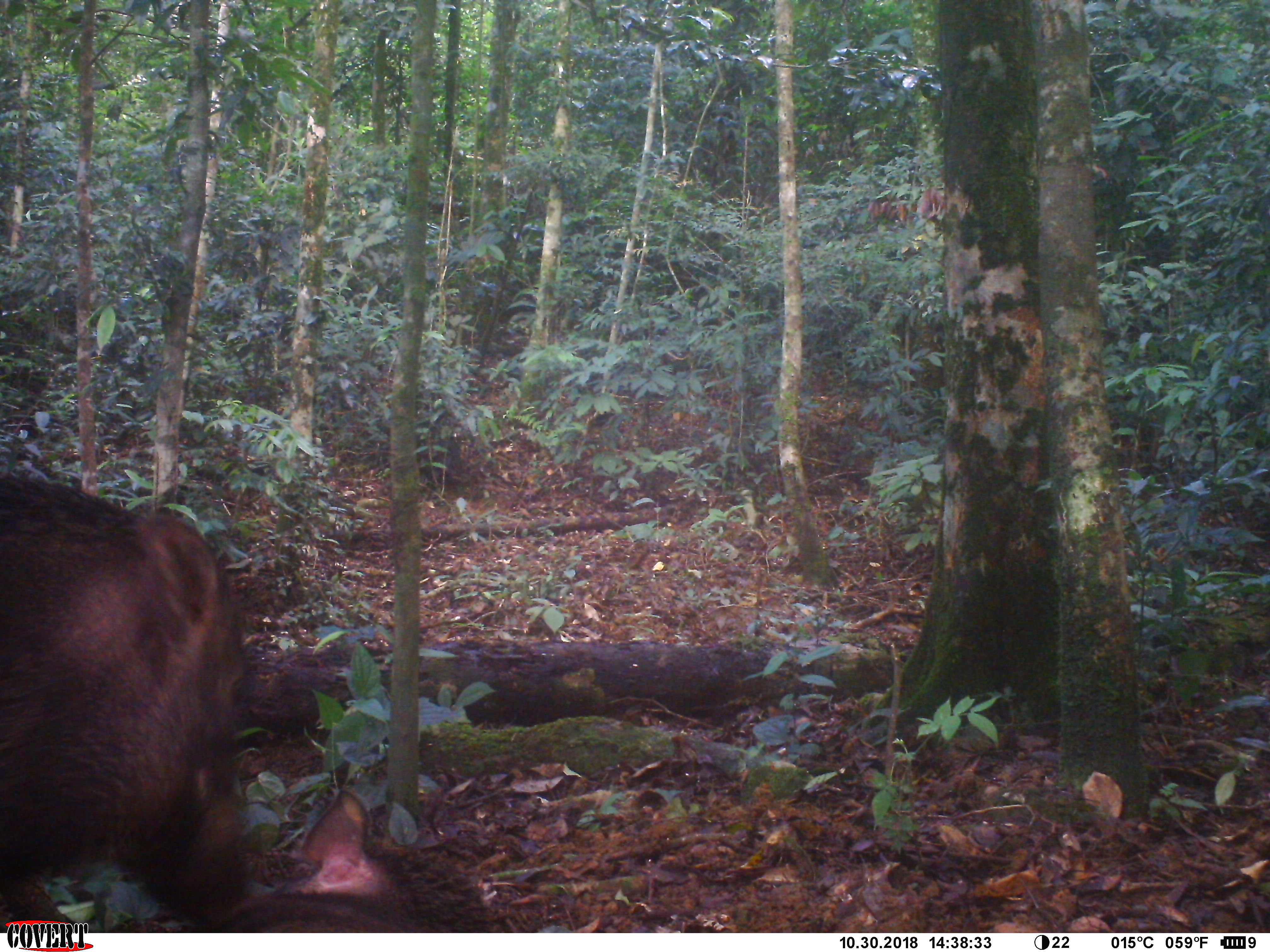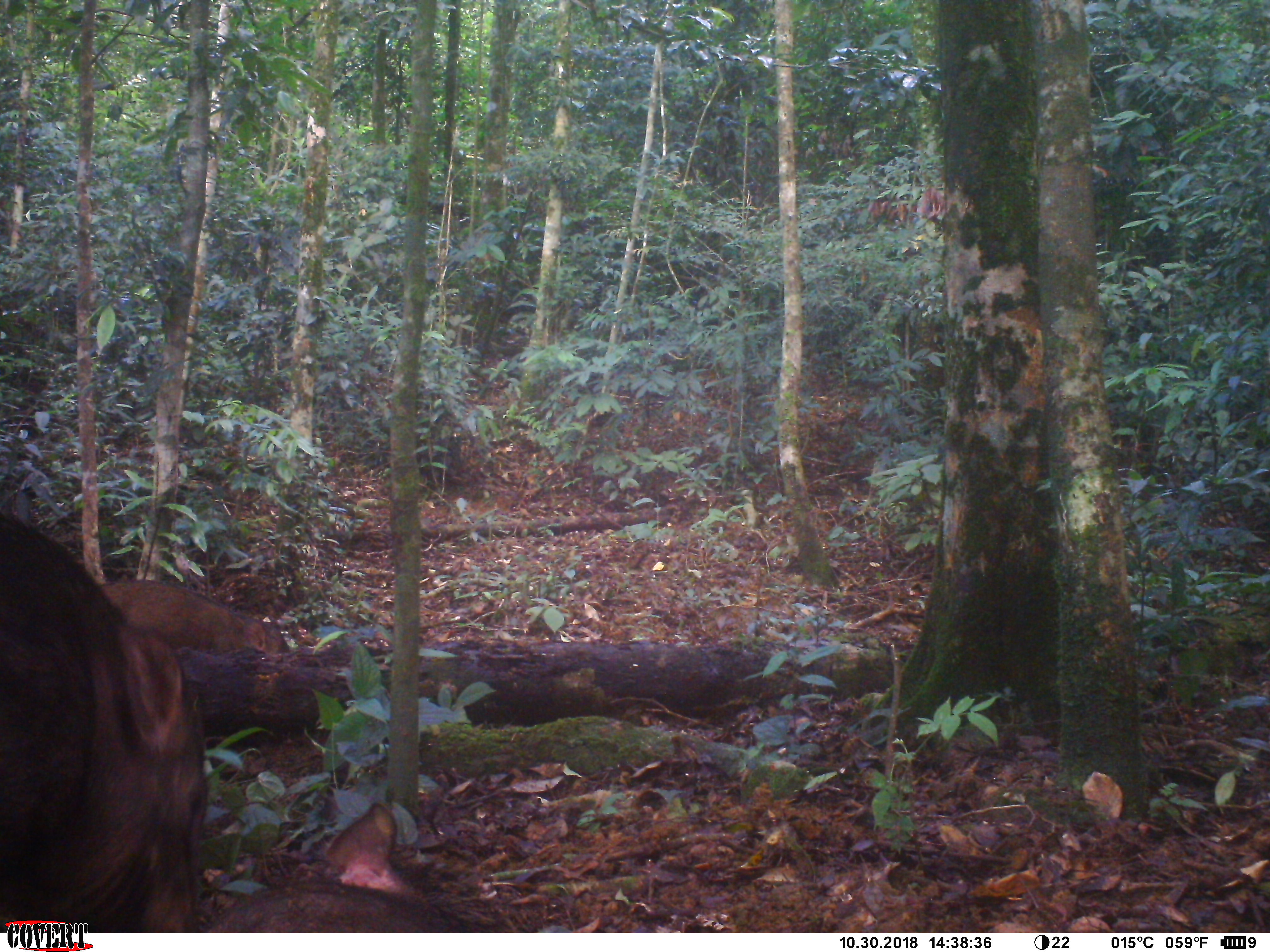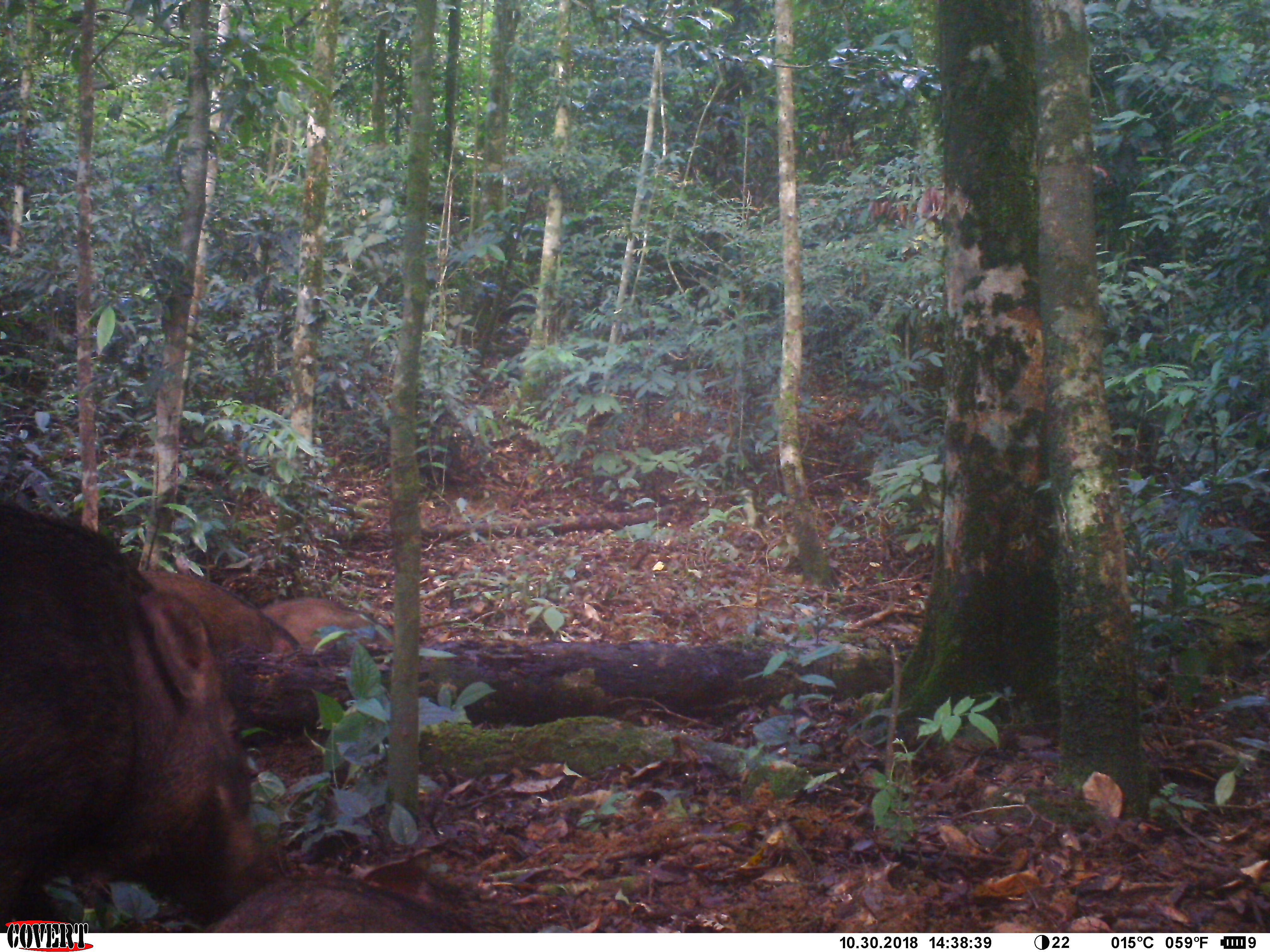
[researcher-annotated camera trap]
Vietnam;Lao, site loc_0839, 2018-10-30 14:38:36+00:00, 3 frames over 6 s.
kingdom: Animalia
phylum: Chordata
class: Mammalia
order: Artiodactyla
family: Suidae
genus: Sus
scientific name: Sus scrofa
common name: eurasian wild pig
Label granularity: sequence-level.